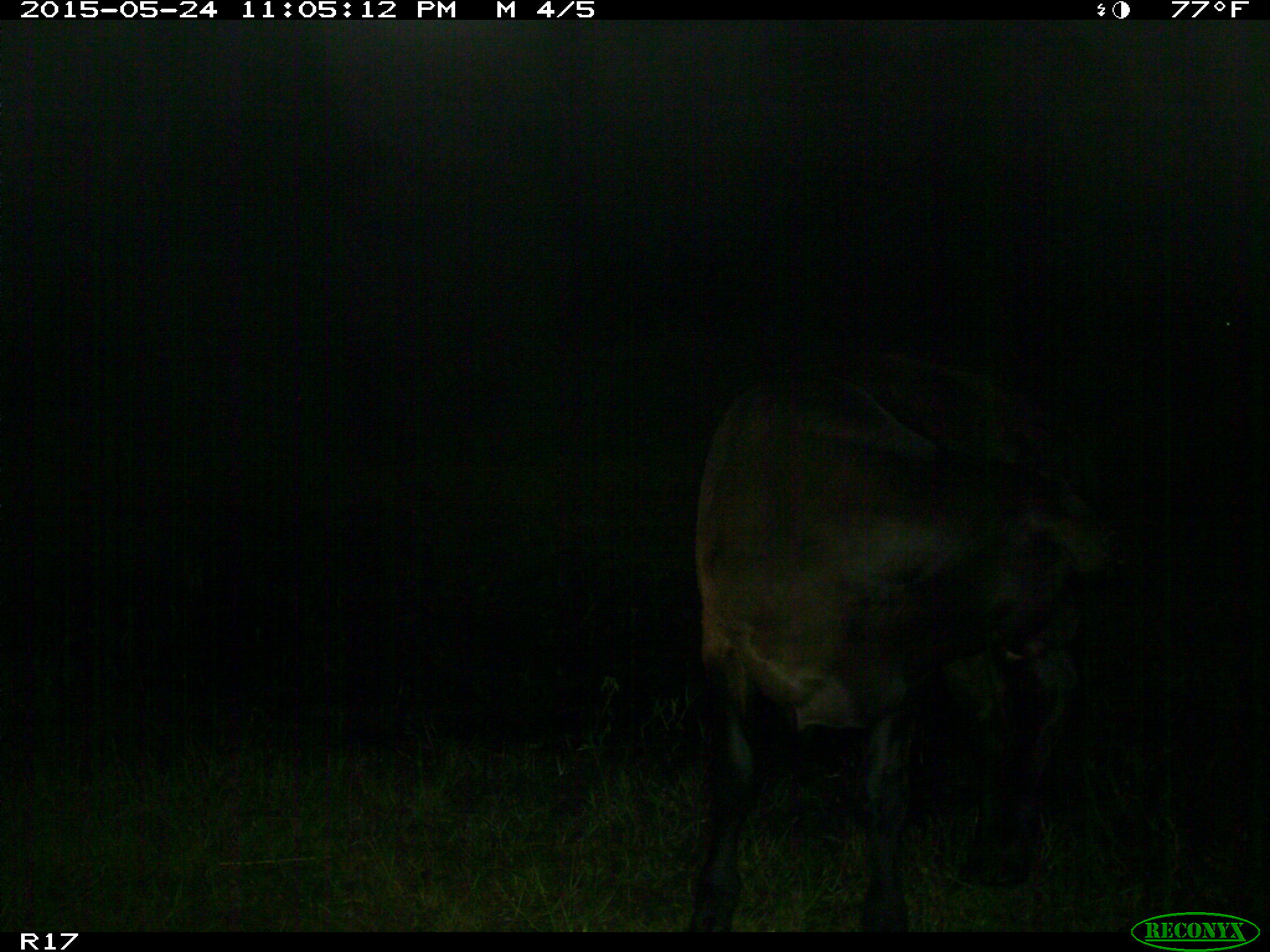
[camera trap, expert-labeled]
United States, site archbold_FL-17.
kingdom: Animalia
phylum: Chordata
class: Mammalia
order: Artiodactyla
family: Bovidae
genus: Bos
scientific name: Bos taurus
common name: domestic cow